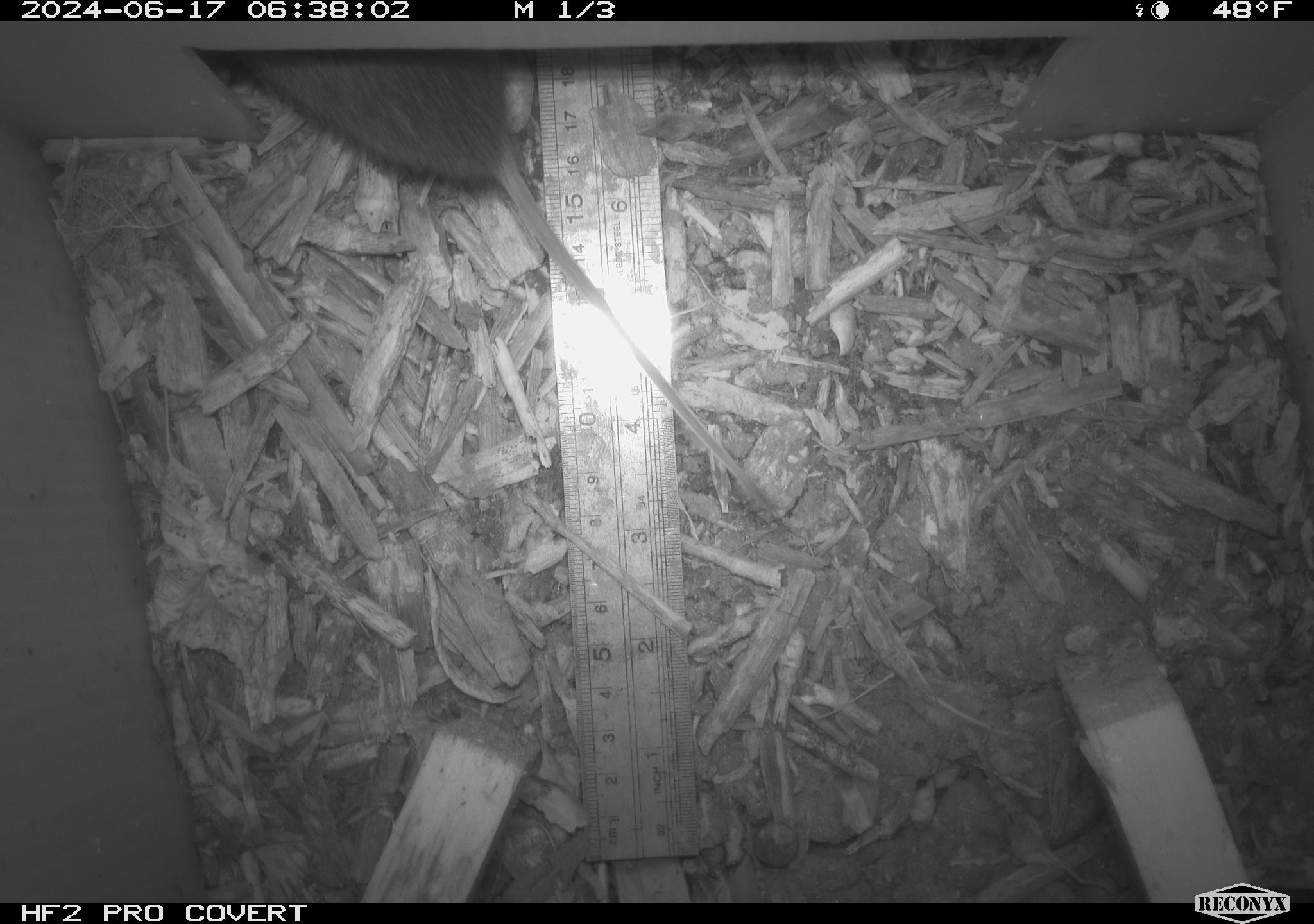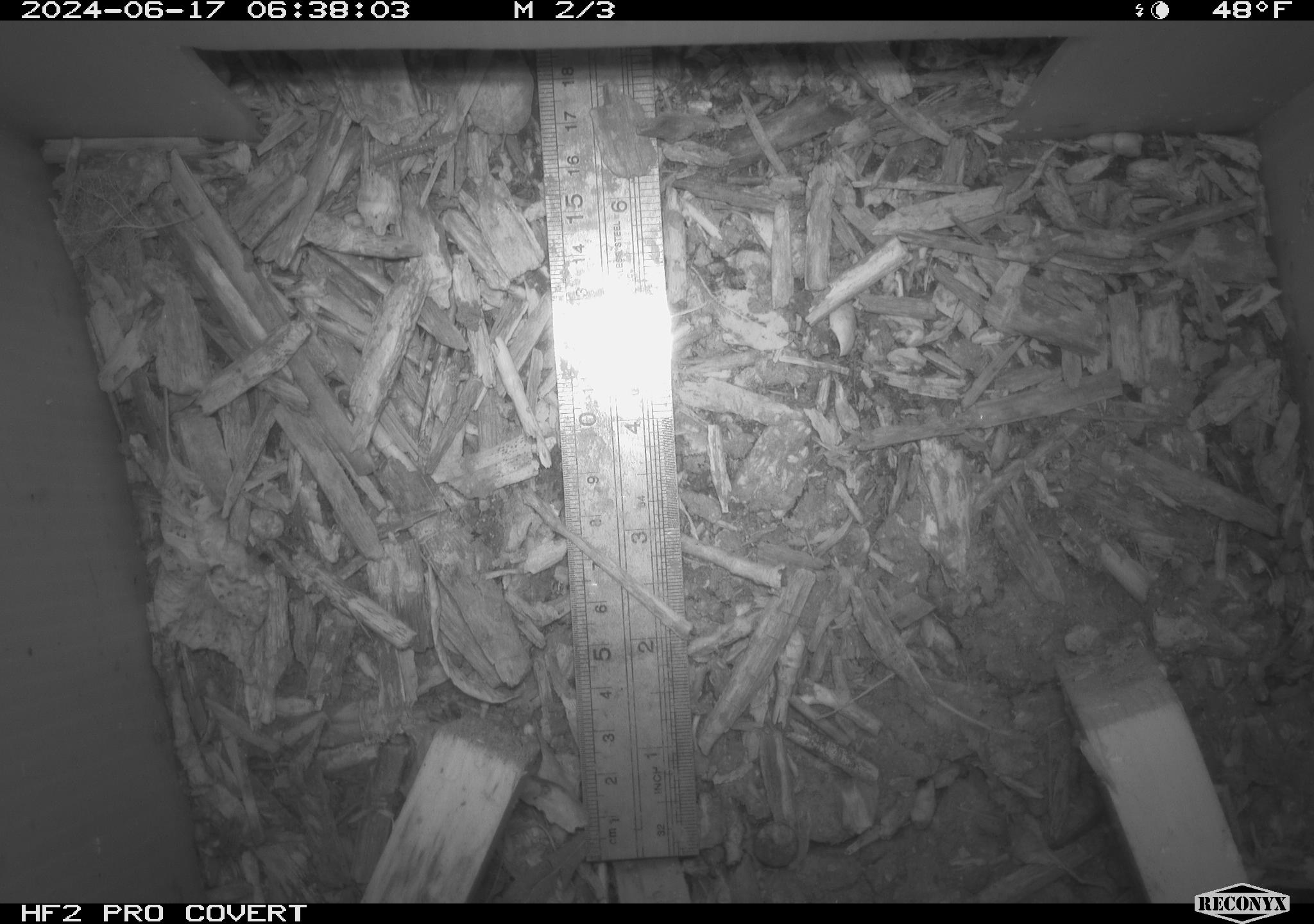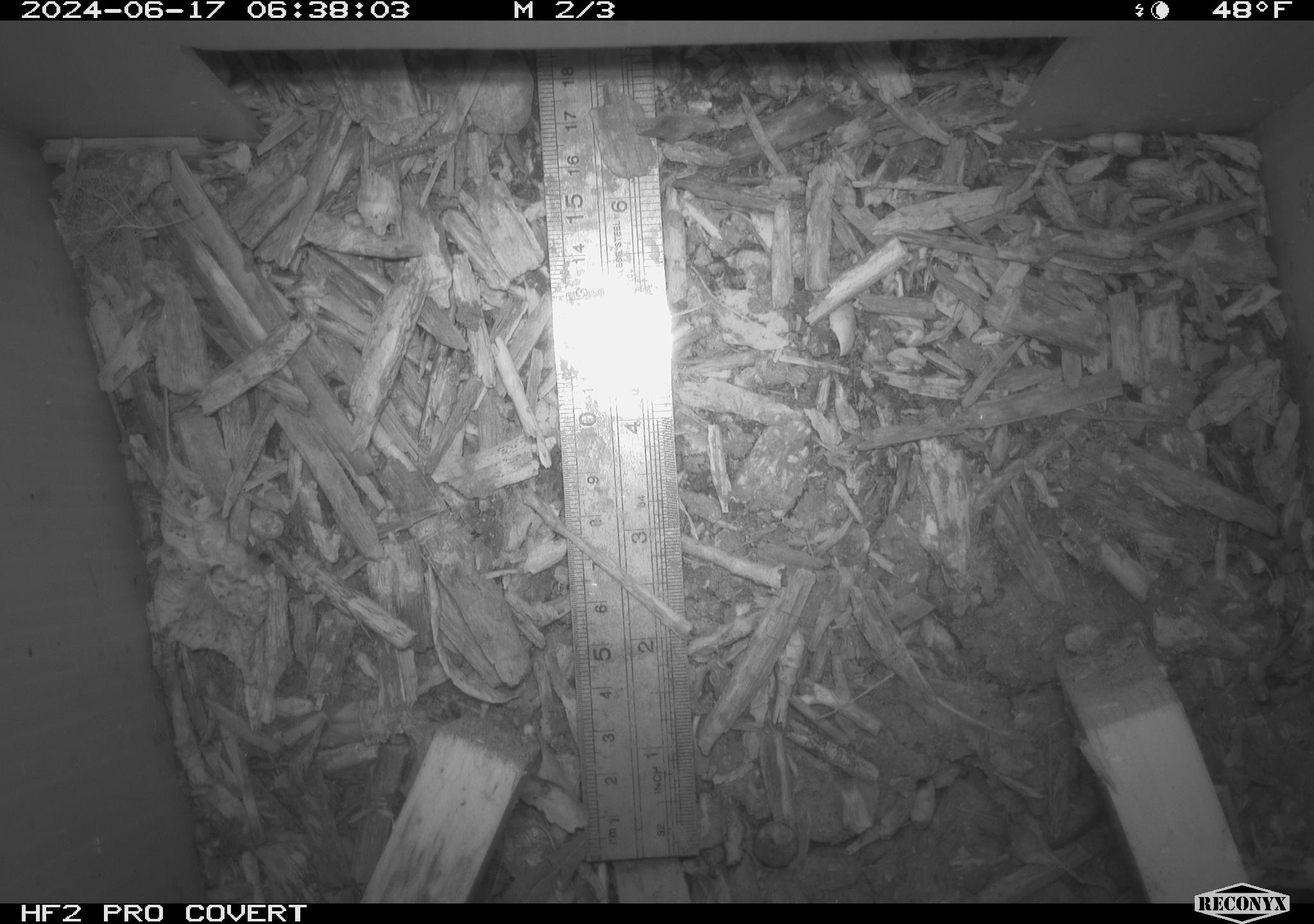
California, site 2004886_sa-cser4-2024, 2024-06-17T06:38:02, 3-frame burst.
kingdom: Animalia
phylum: Chordata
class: Mammalia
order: Rodentia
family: Muridae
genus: Rattus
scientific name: Rattus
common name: rat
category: rattus species